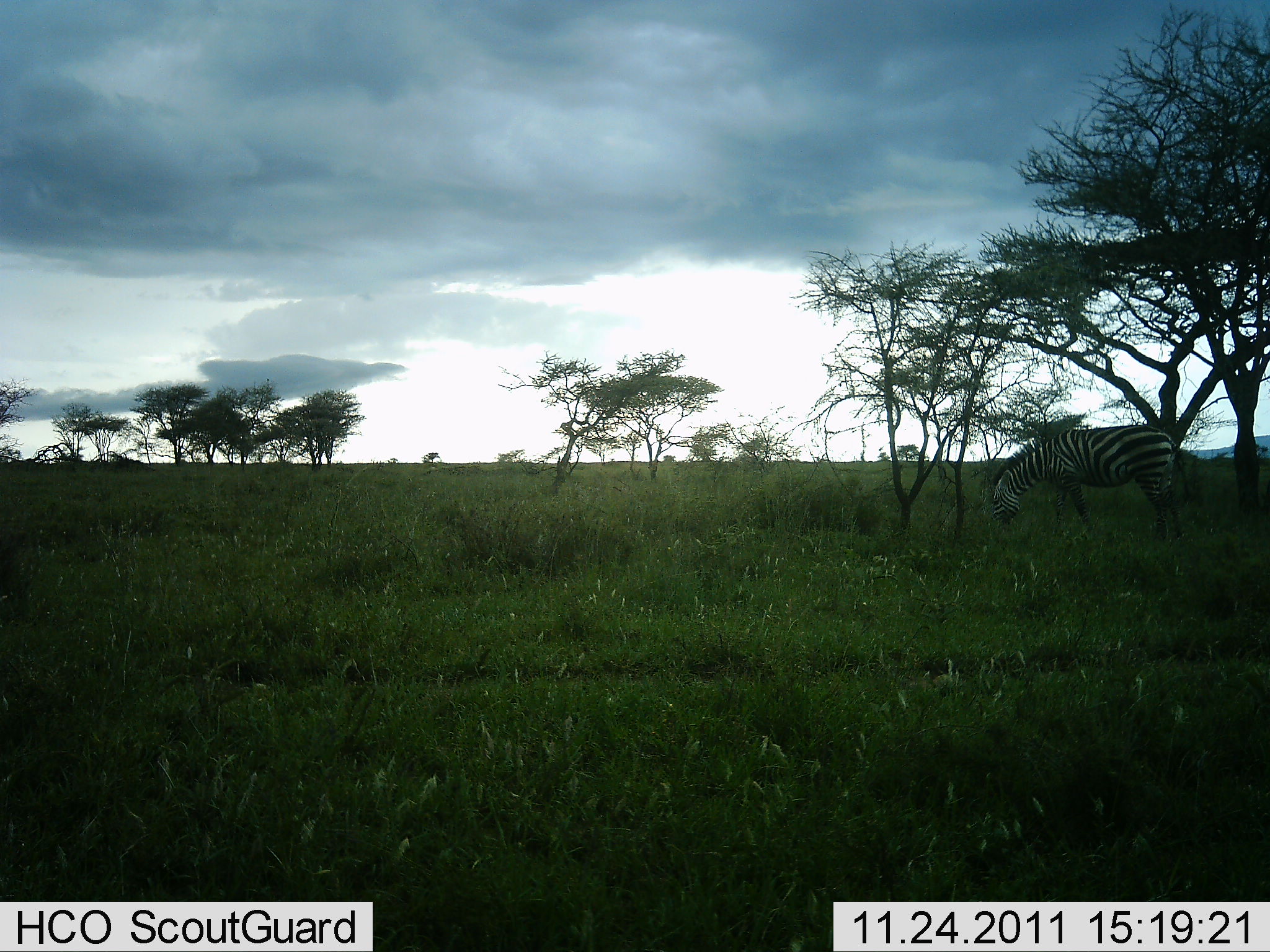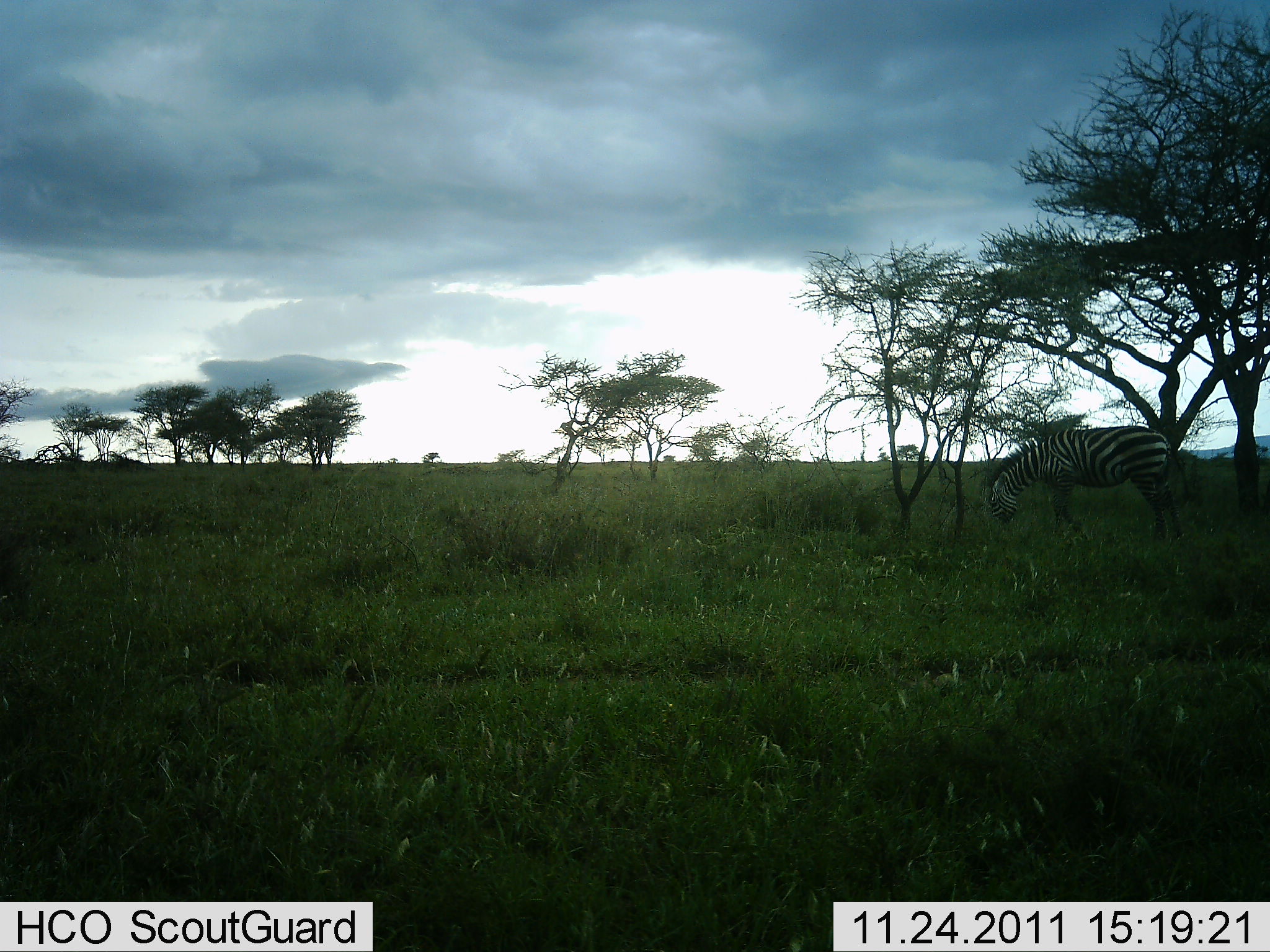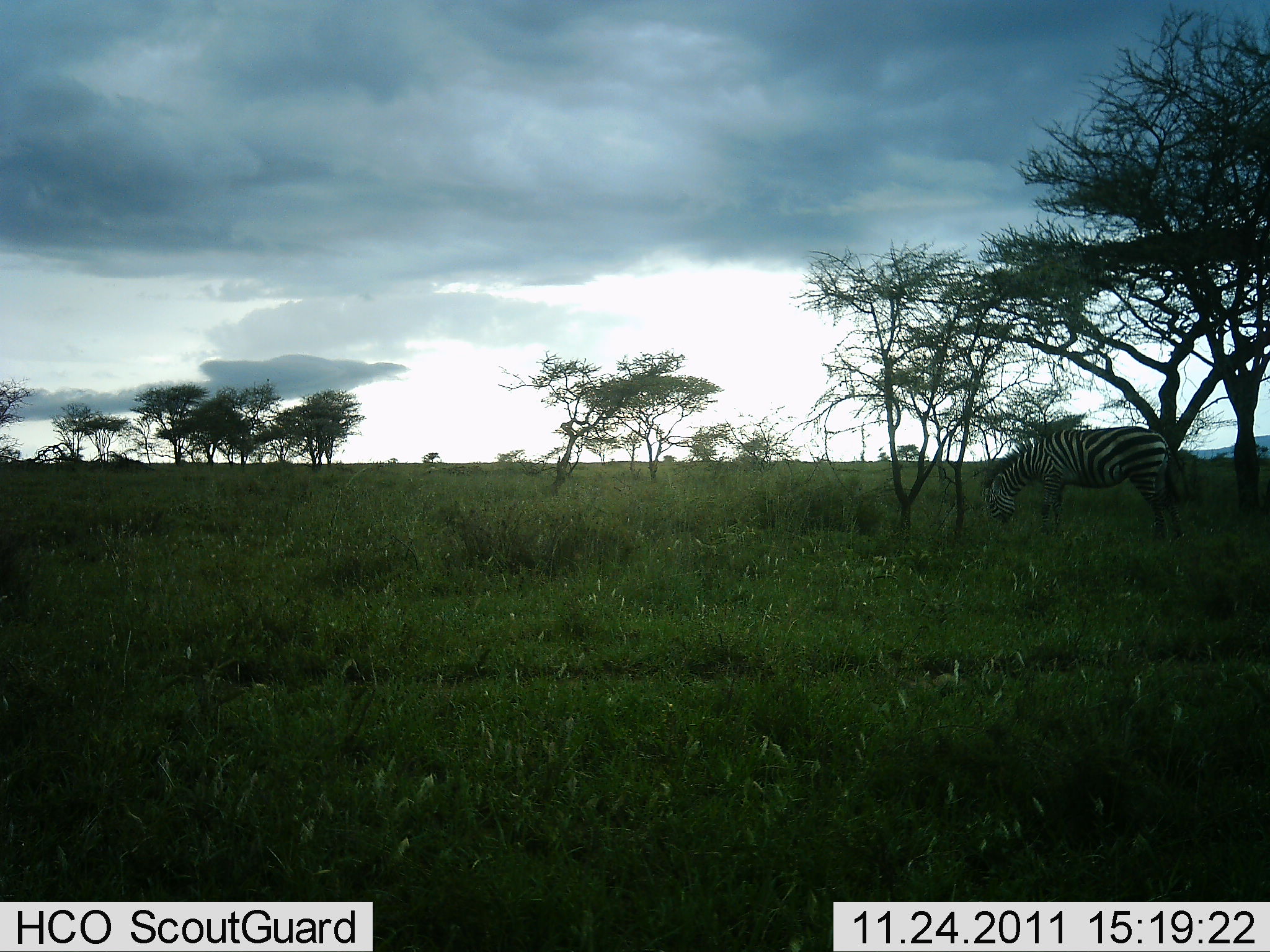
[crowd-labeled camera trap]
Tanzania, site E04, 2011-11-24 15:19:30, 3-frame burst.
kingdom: Animalia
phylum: Chordata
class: Mammalia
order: Perissodactyla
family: Equidae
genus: Equus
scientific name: Equus quagga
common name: plains zebra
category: zebra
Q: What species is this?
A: Zebra (plains zebra) (Equus quagga).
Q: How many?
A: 1.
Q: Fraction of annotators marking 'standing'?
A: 13%.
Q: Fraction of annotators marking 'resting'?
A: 0%.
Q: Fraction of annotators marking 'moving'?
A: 0%.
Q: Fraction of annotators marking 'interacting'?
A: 0%.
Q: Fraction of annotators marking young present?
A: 0%.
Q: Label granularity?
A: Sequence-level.